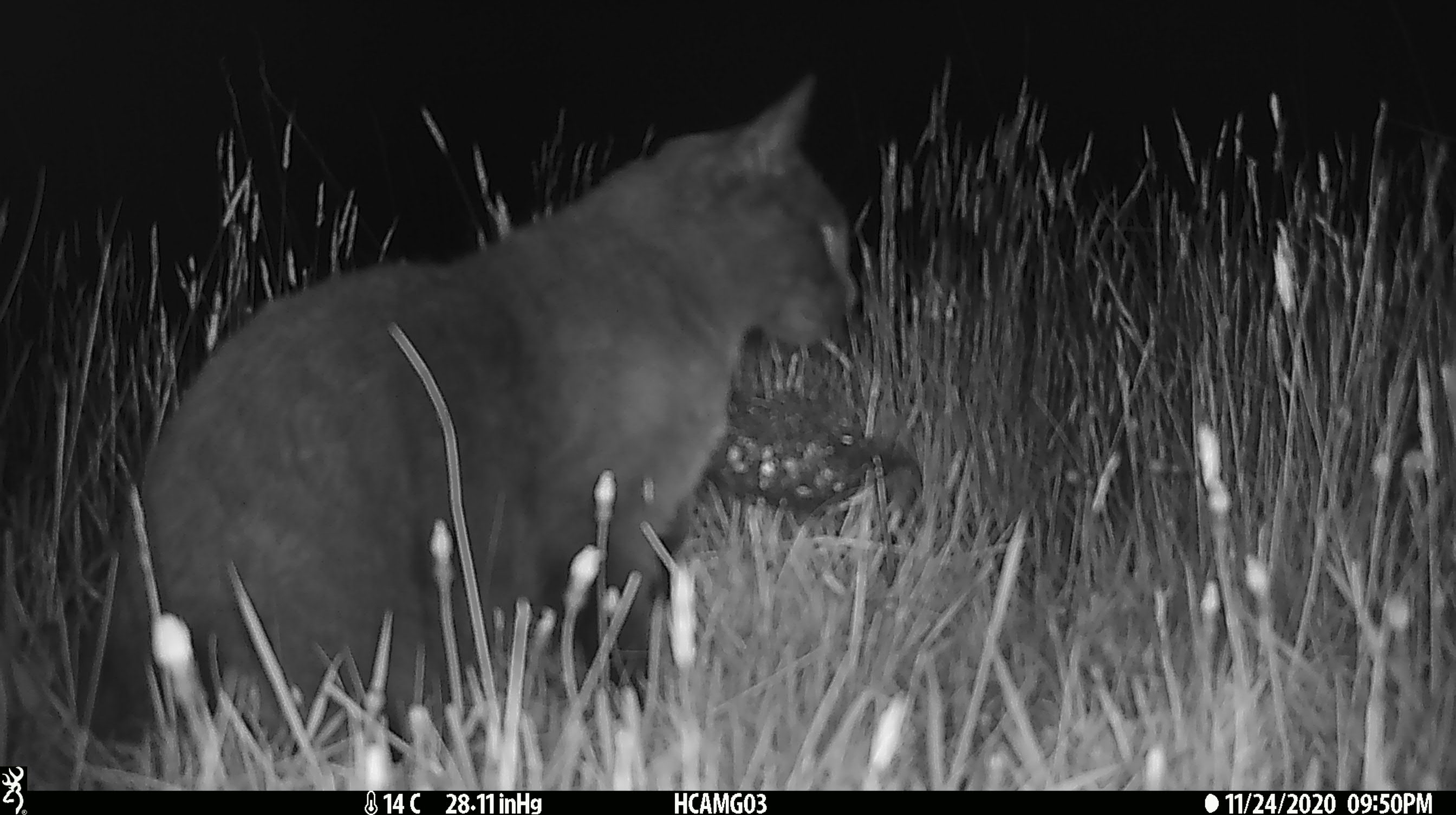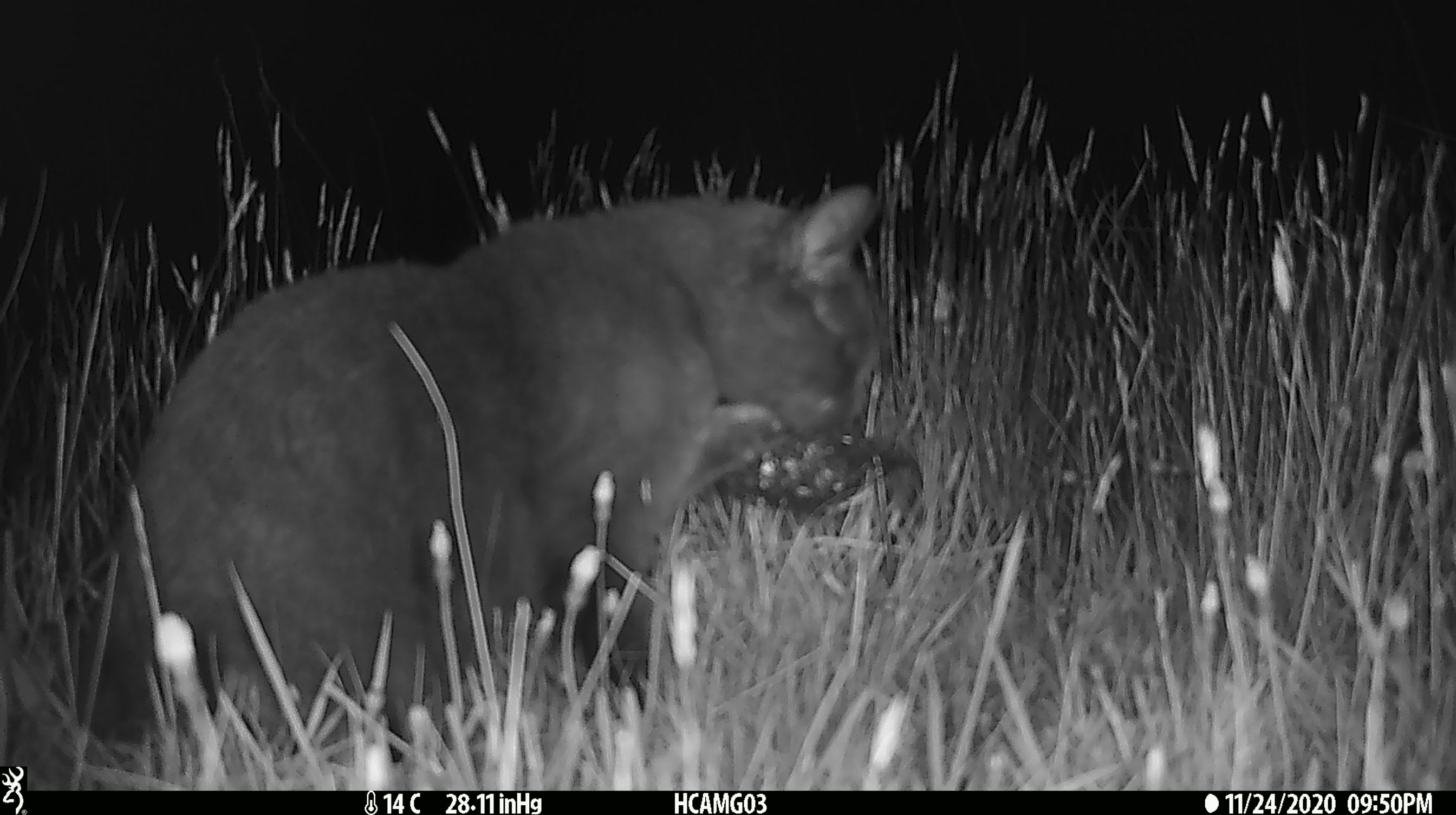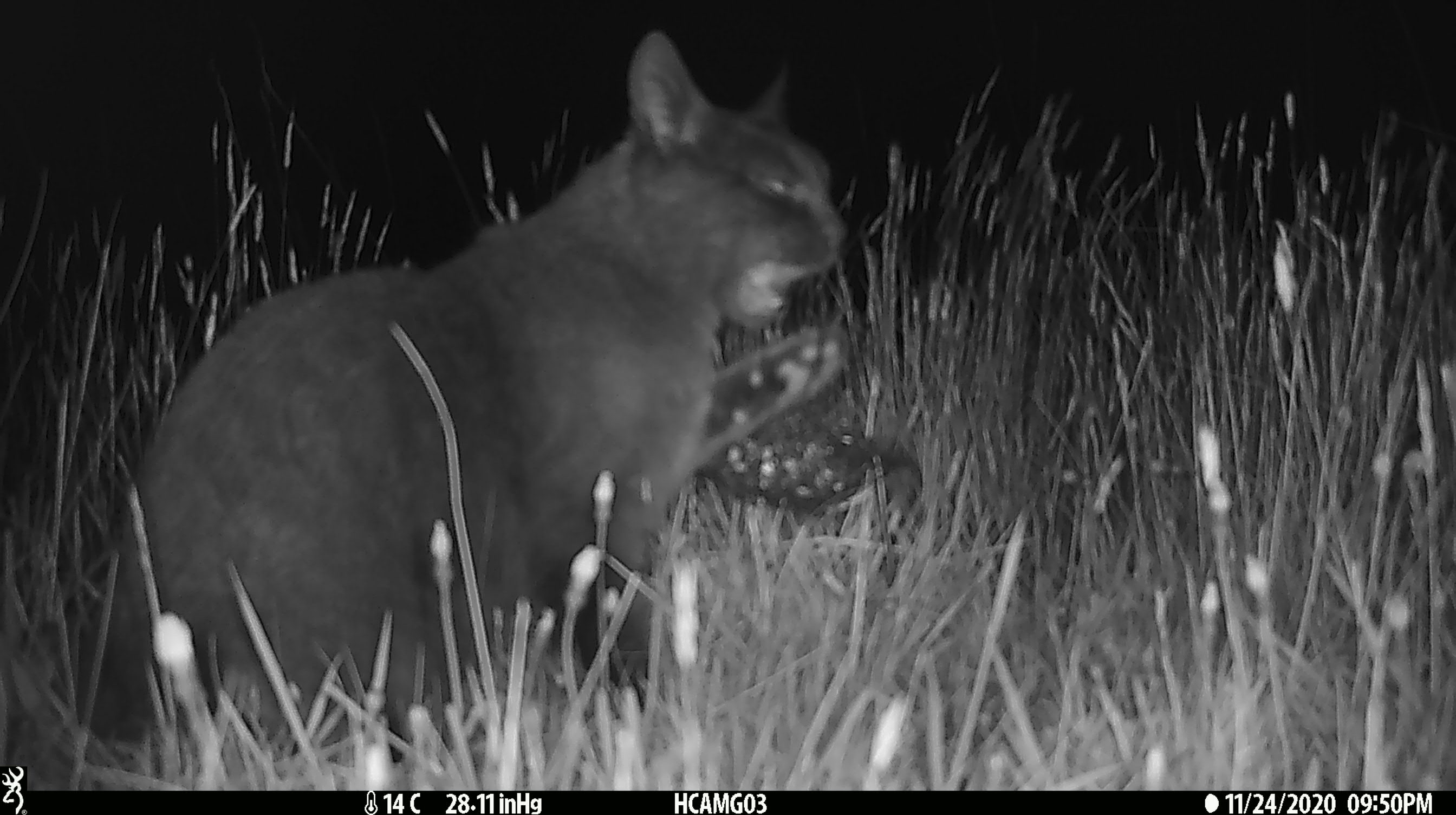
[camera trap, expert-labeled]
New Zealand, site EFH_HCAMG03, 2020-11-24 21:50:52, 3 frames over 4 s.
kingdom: Animalia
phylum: Chordata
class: Mammalia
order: Carnivora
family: Felidae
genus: Felis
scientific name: Felis catus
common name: domestic cat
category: cat